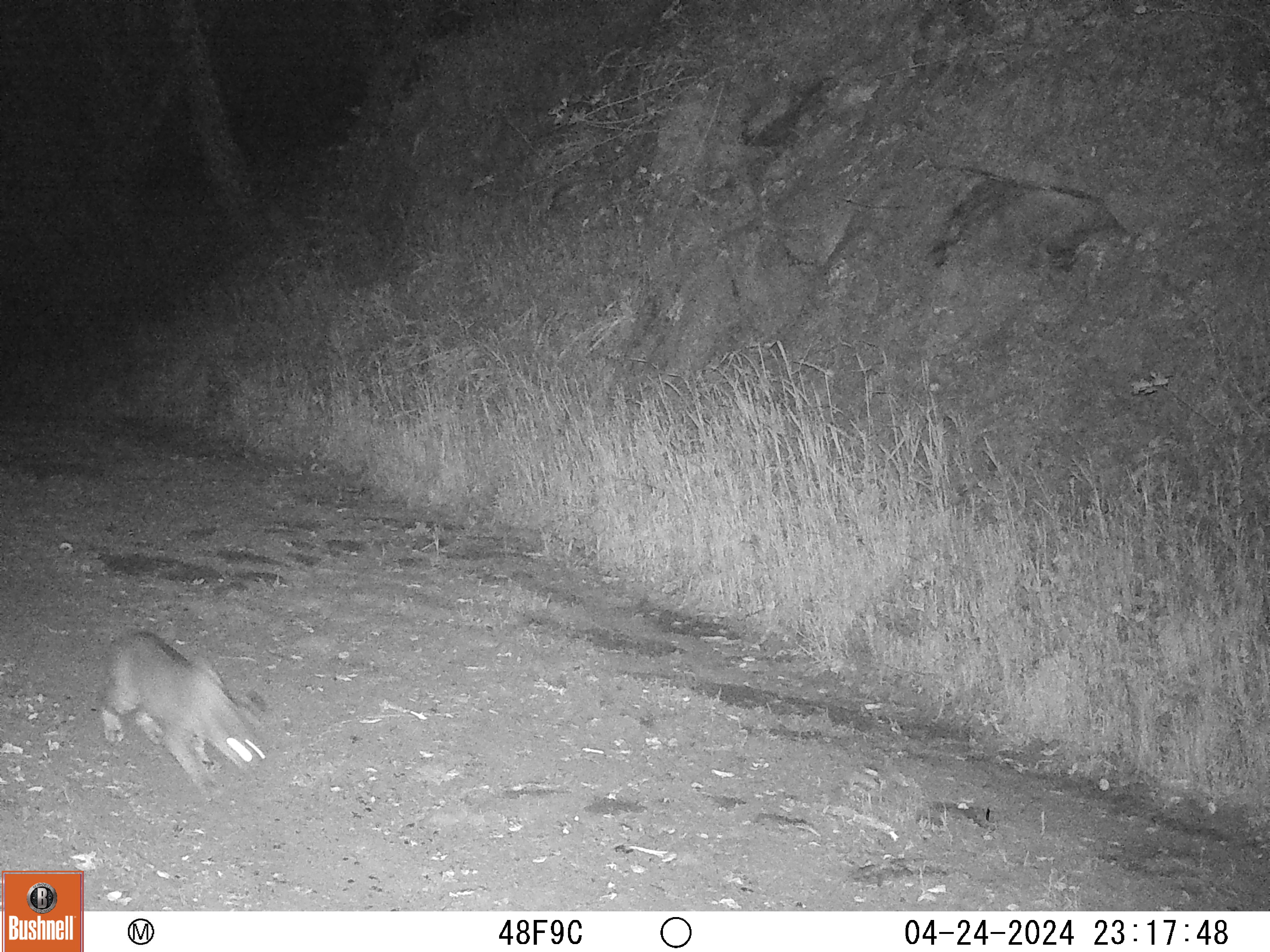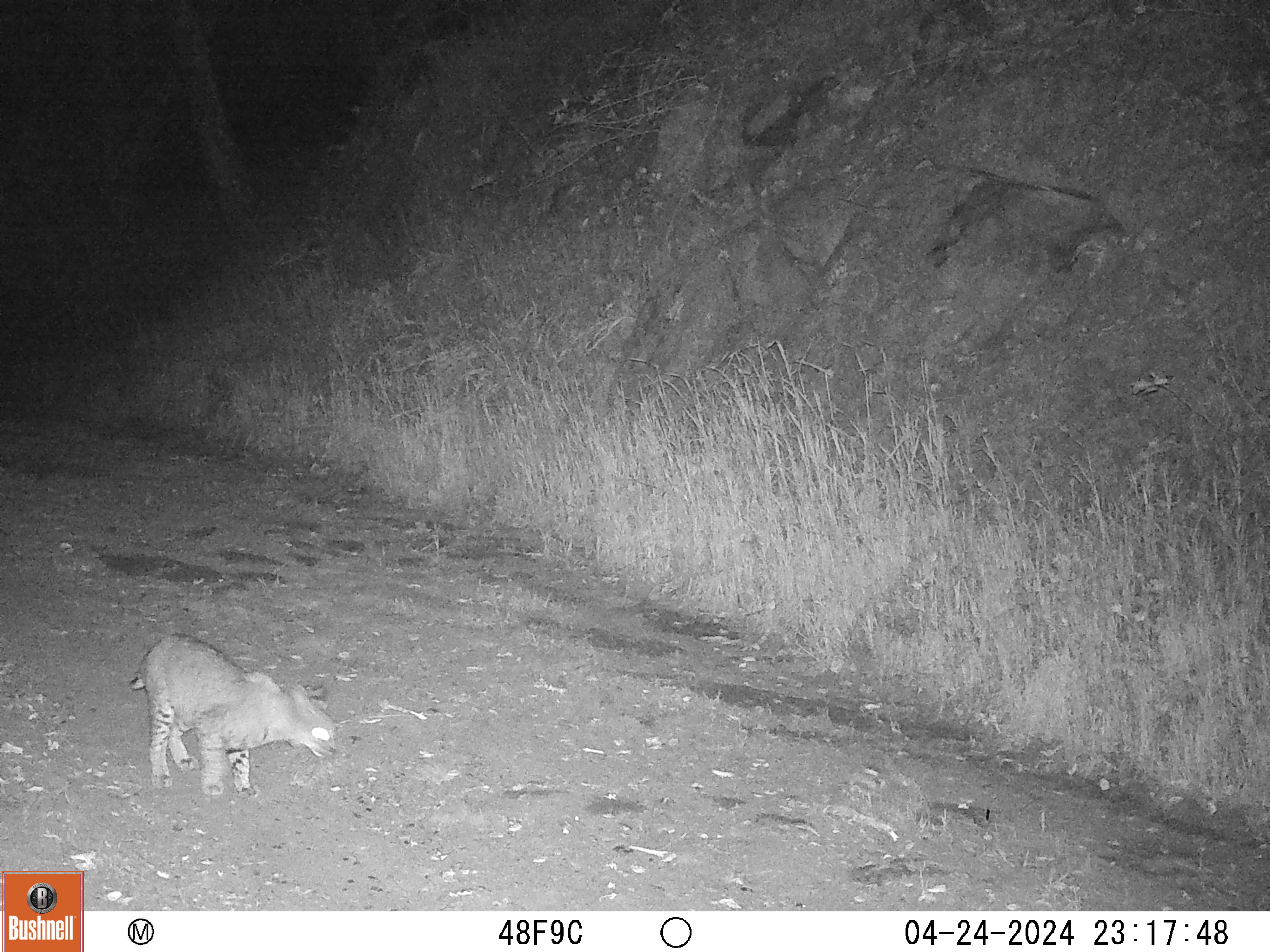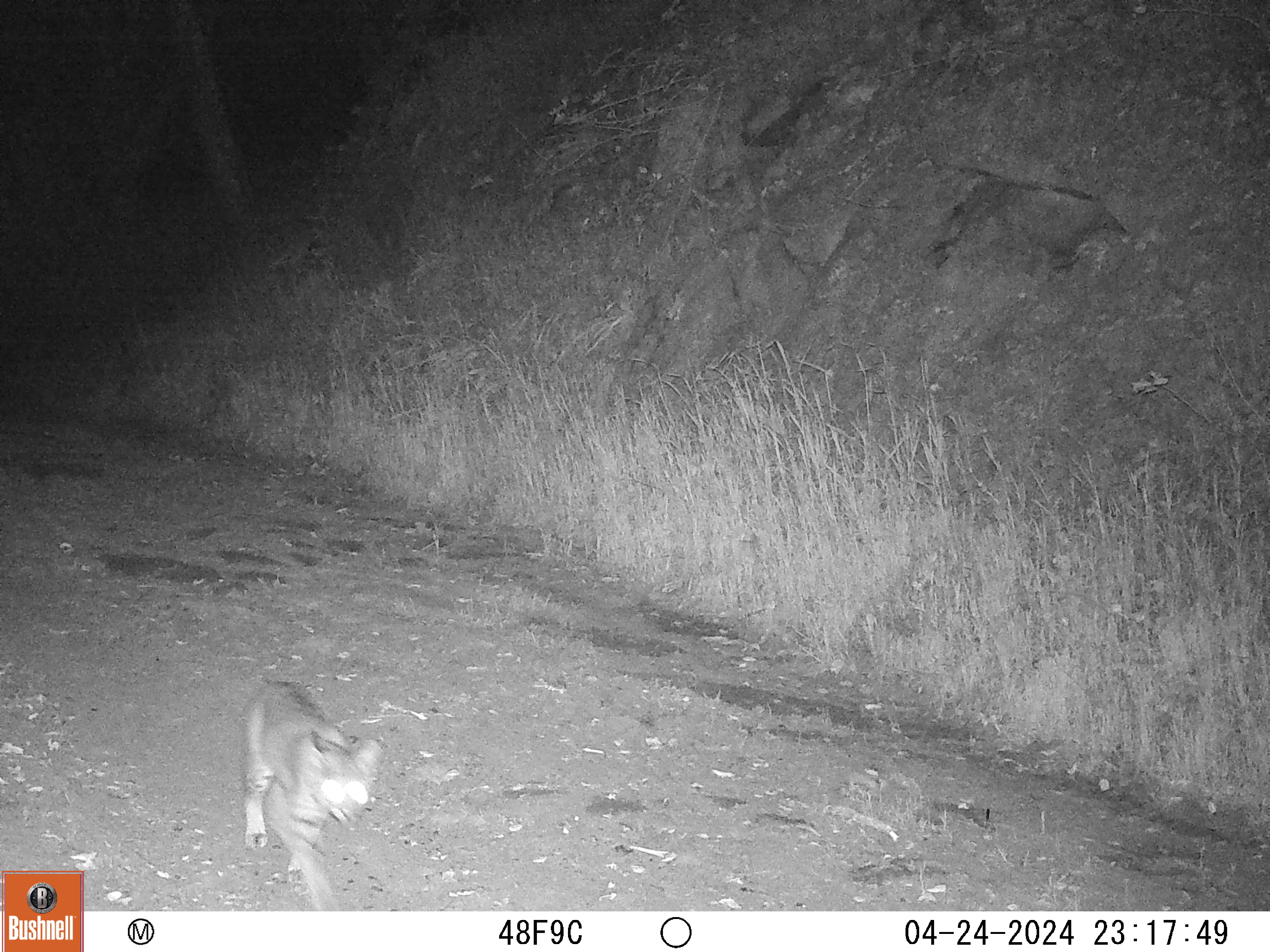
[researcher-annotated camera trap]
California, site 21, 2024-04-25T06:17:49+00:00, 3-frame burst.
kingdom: Animalia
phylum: Chordata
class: Mammalia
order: Carnivora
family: Felidae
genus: Lynx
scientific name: Lynx rufus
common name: bobcat